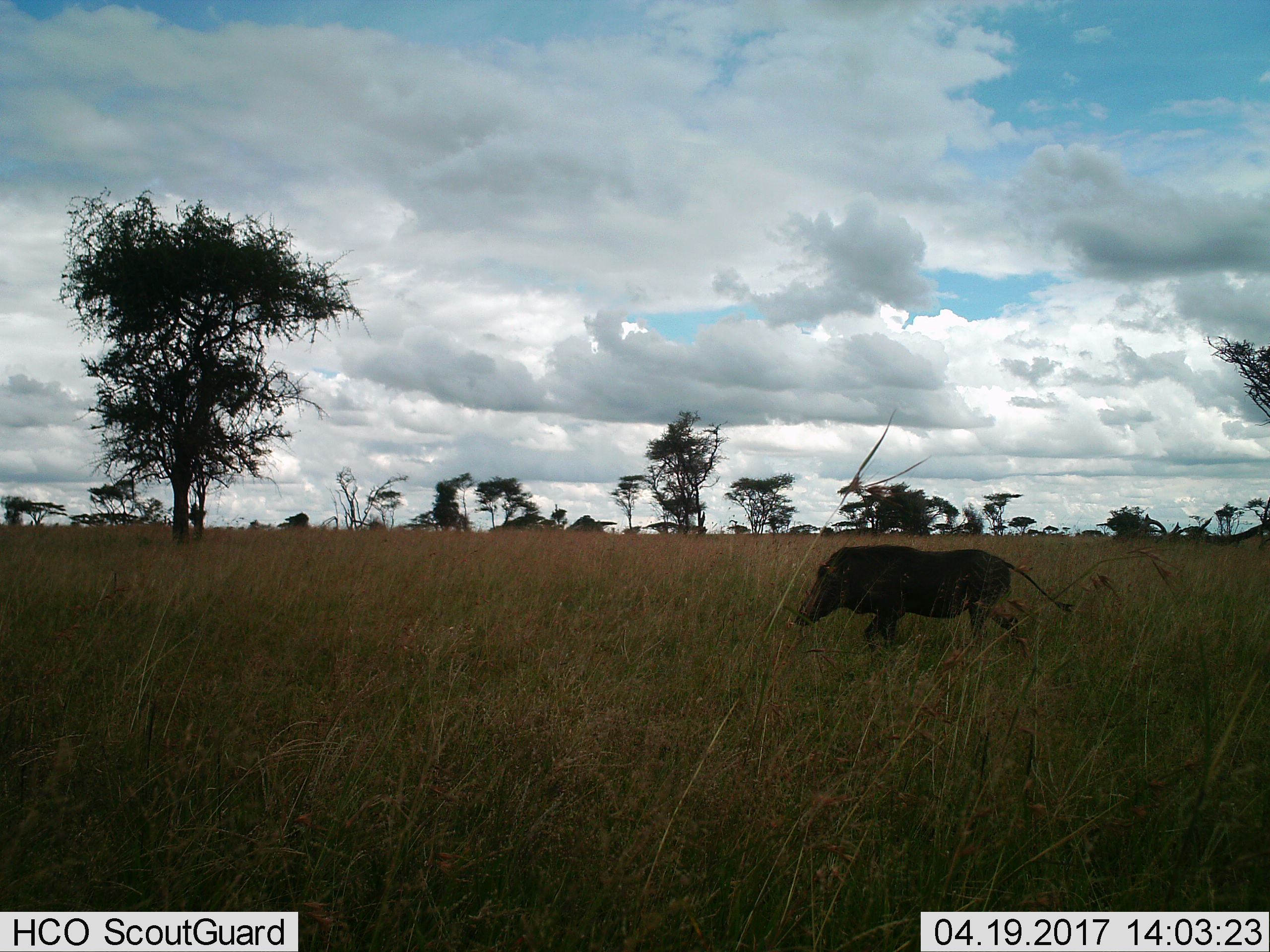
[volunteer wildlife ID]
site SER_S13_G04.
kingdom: Animalia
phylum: Chordata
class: Mammalia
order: Artiodactyla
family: Suidae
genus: Phacochoerus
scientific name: Phacochoerus africanus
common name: warthog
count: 1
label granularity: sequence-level